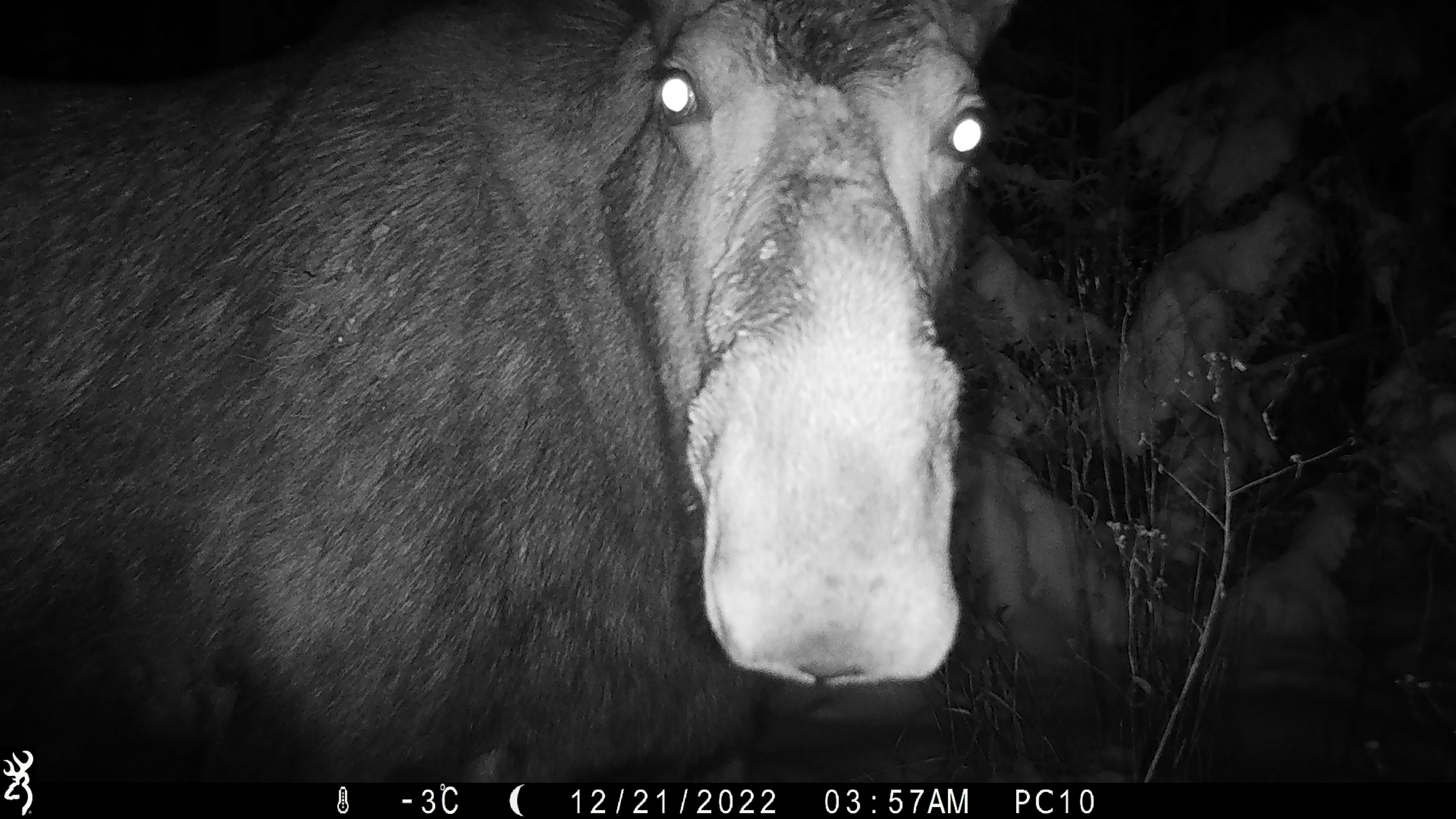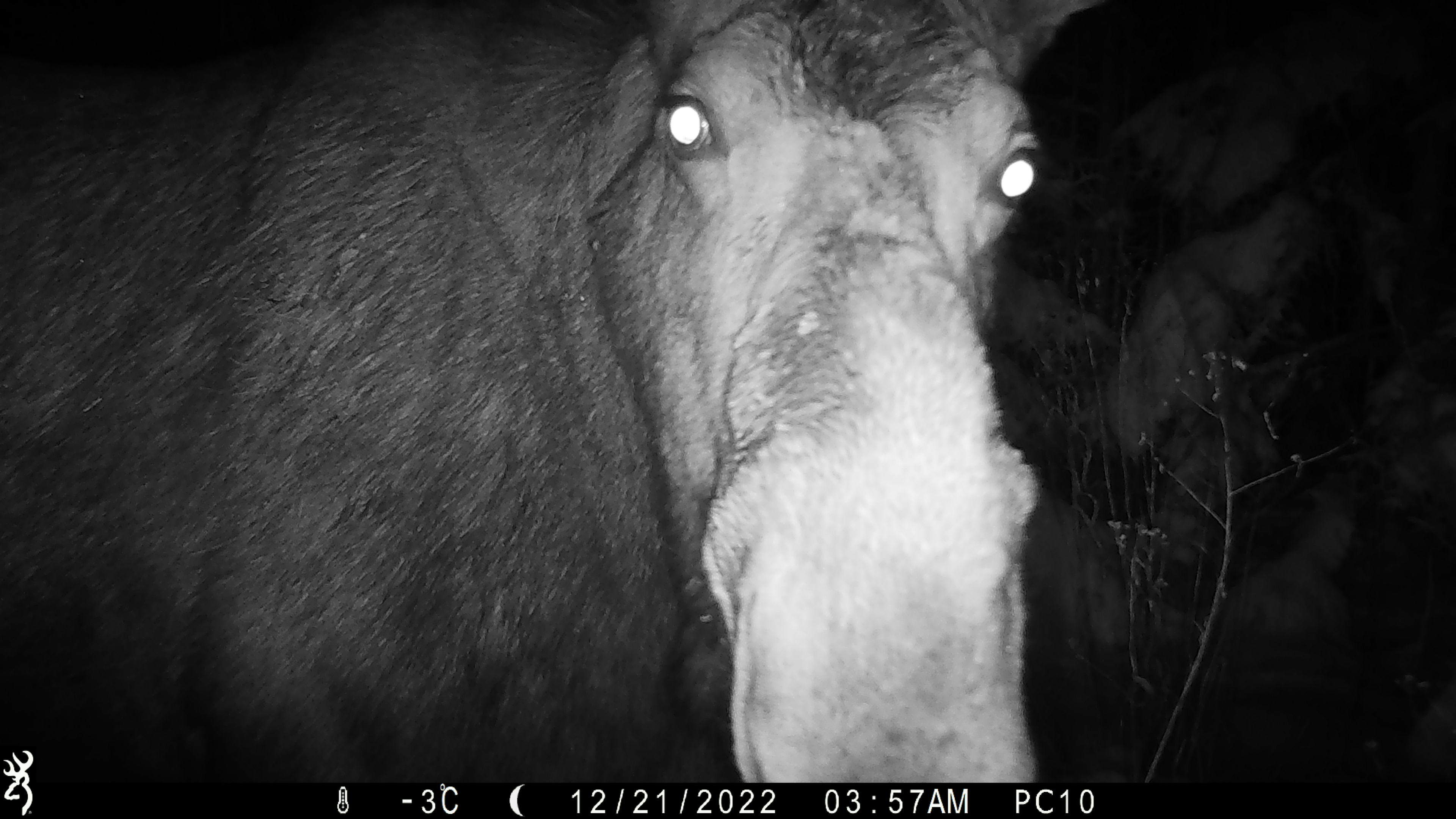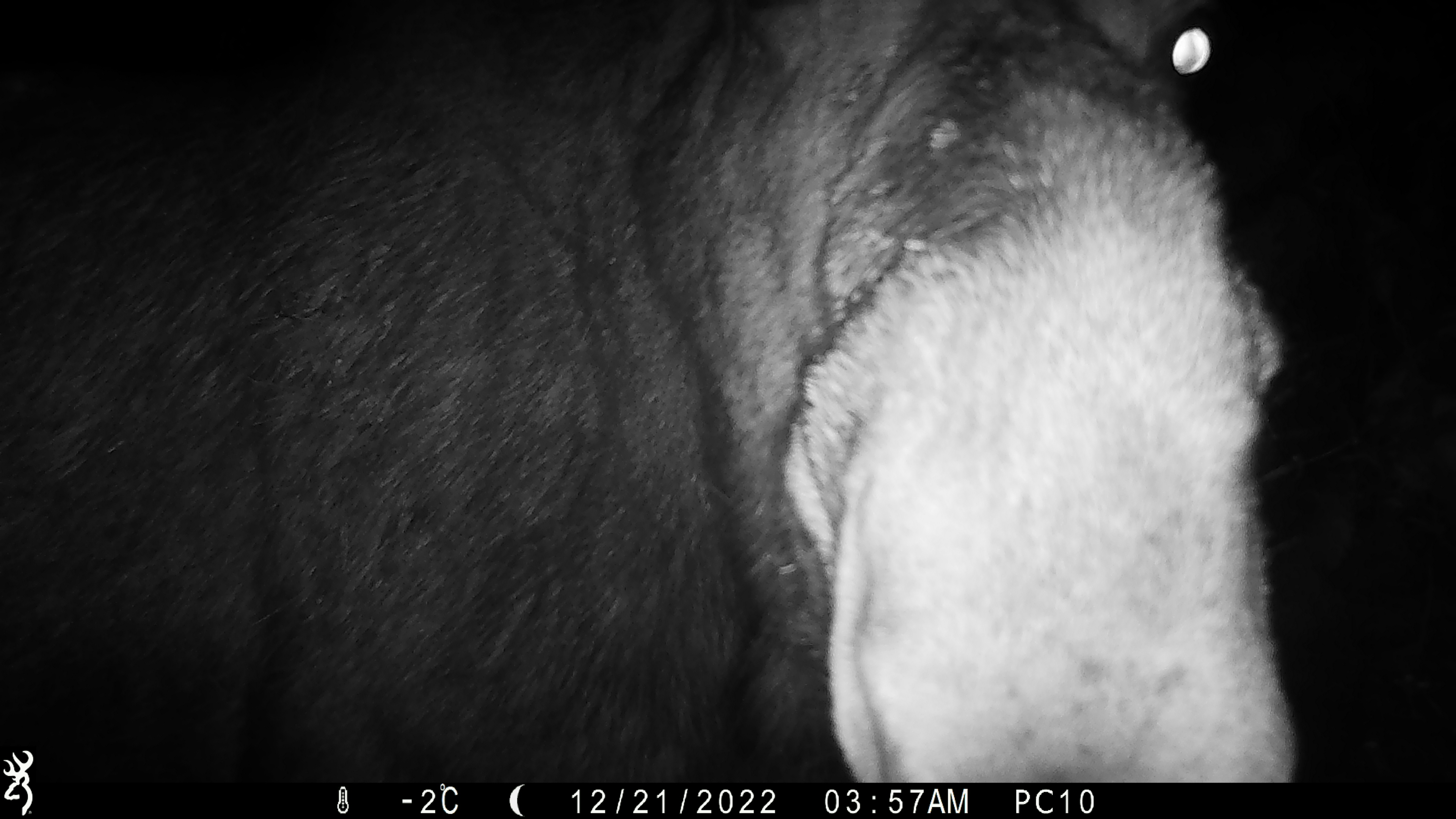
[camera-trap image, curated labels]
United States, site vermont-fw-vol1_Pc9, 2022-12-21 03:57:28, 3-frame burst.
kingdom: Animalia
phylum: Chordata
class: Mammalia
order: Artiodactyla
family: Cervidae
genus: Alces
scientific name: Alces alces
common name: moose